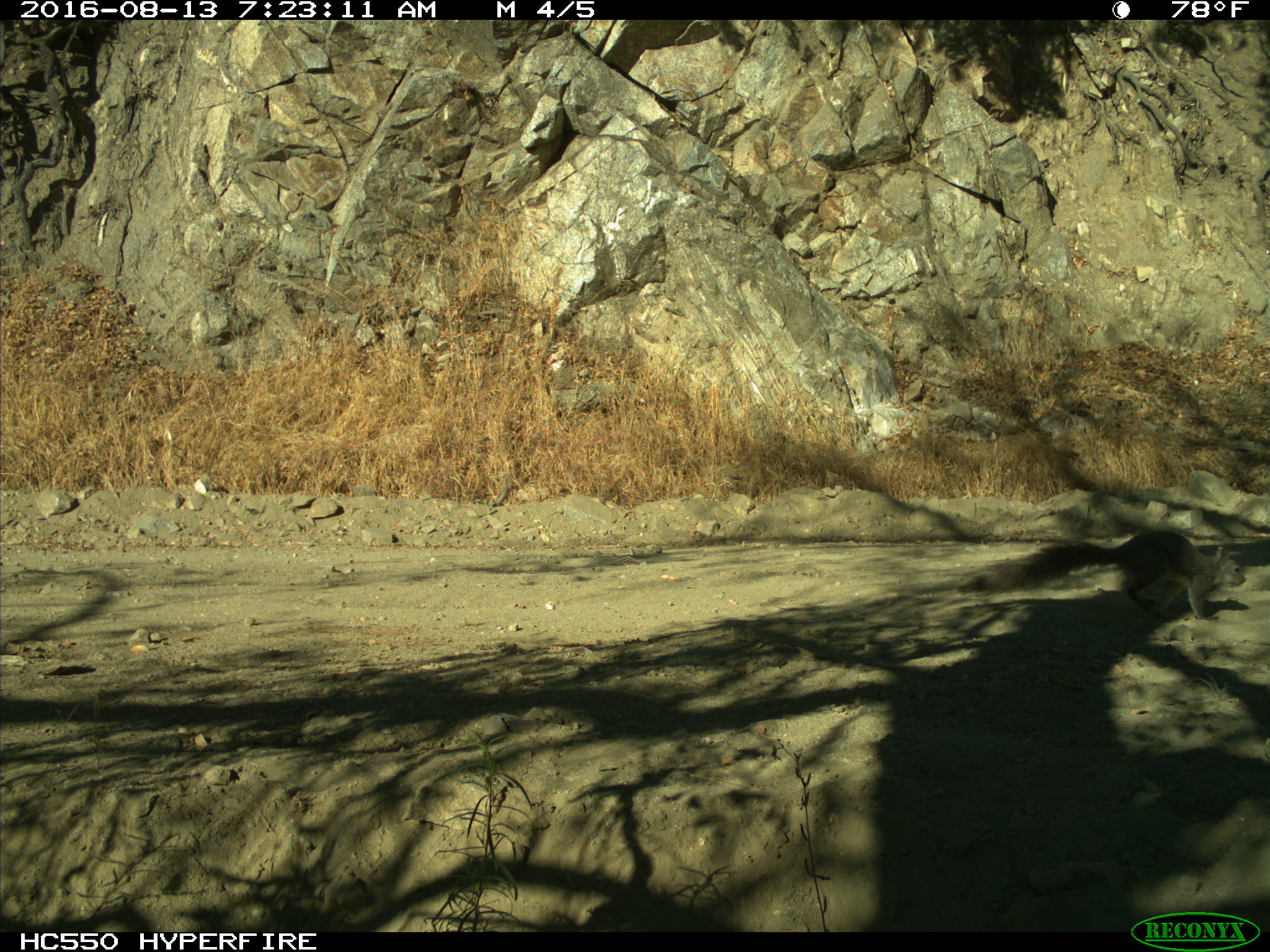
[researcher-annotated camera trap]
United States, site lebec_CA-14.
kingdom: Animalia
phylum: Chordata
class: Mammalia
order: Rodentia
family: Sciuridae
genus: Sciurus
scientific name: Sciurus carolinensis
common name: eastern gray squirrel